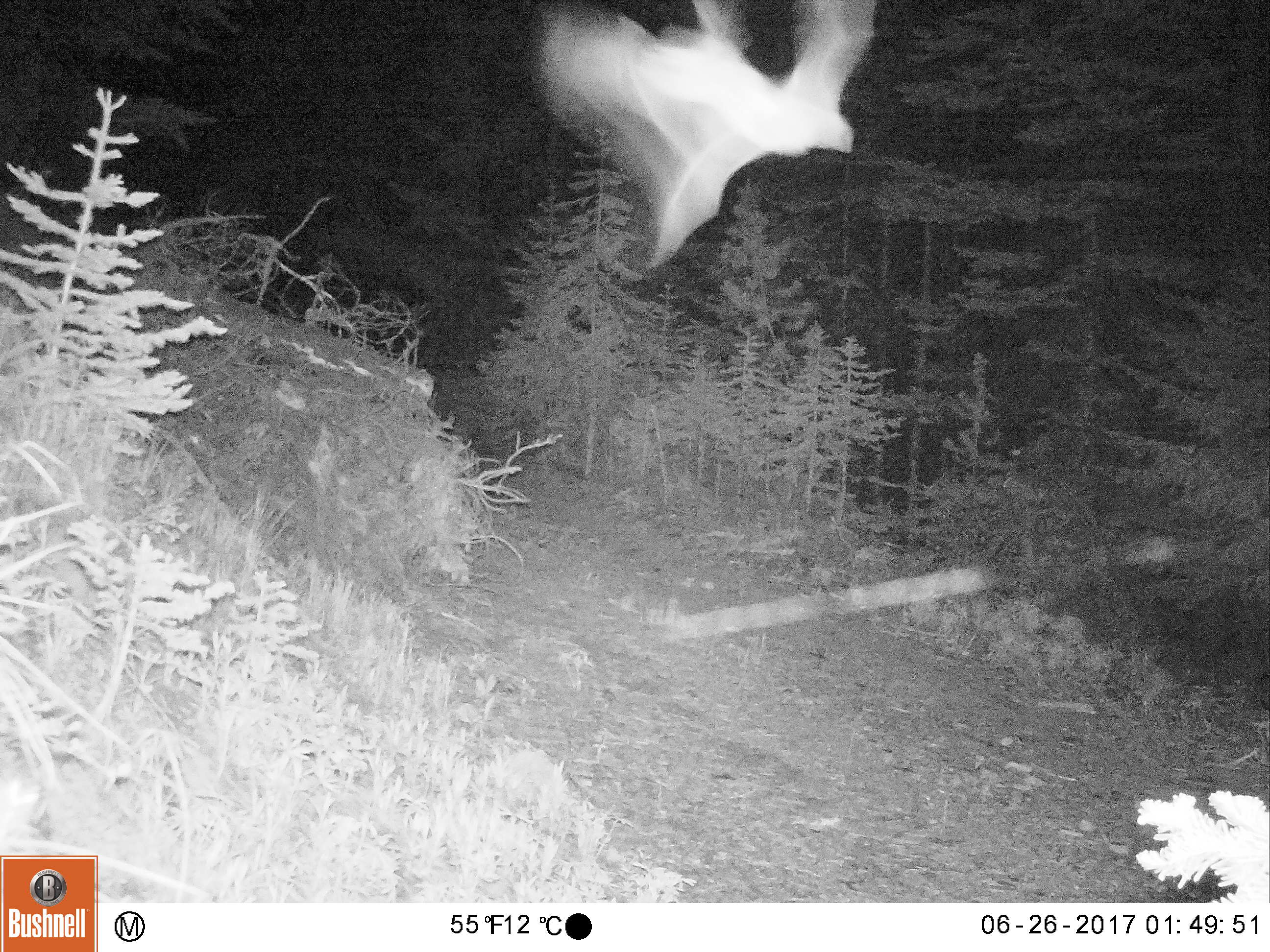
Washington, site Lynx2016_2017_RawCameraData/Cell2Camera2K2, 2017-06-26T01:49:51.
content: unidentified animal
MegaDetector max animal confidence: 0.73